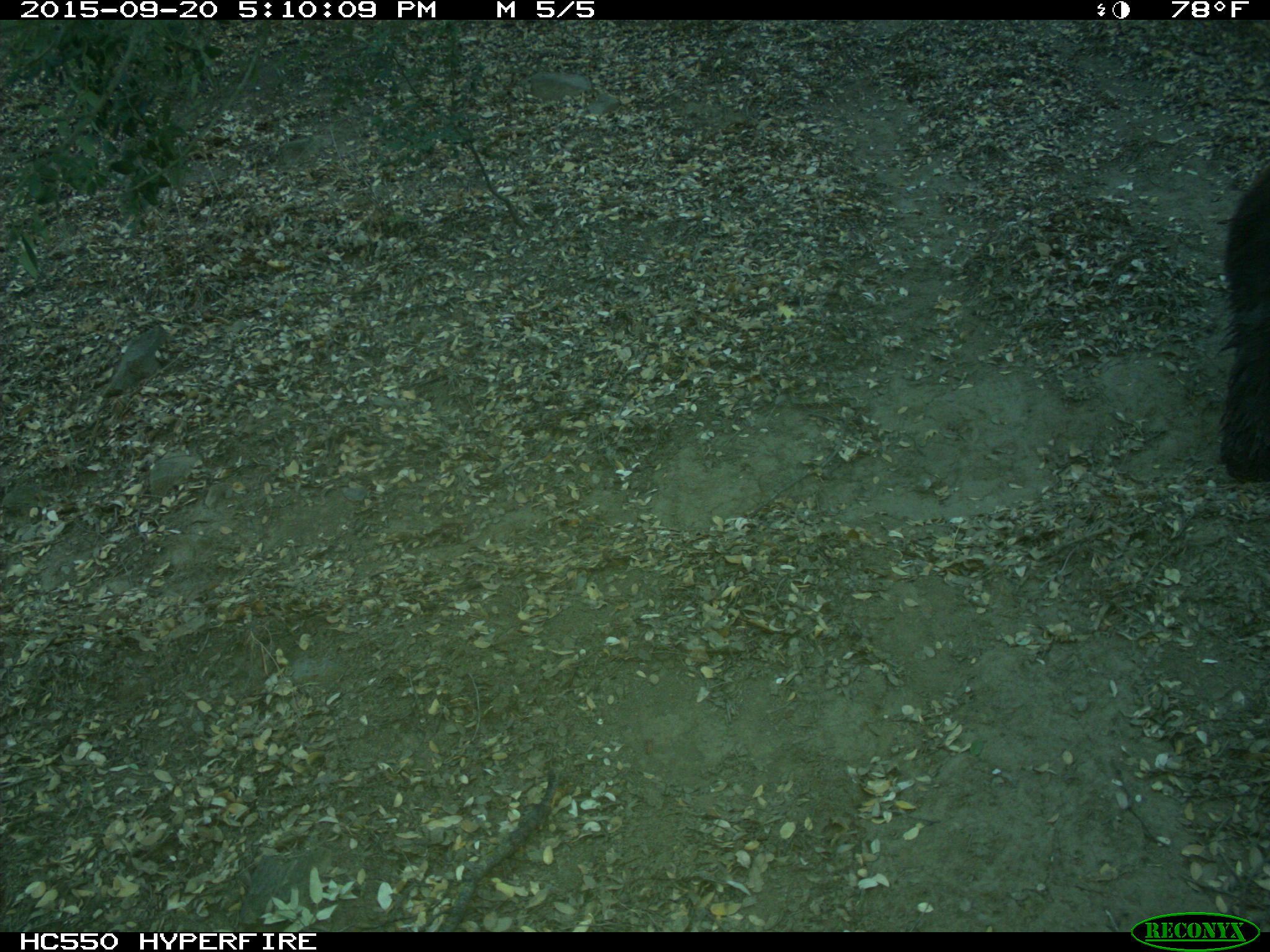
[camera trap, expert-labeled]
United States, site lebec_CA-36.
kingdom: Animalia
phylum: Chordata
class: Mammalia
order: Carnivora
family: Ursidae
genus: Ursus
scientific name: Ursus americanus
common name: american black bear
Ursus americanus (american black bear).